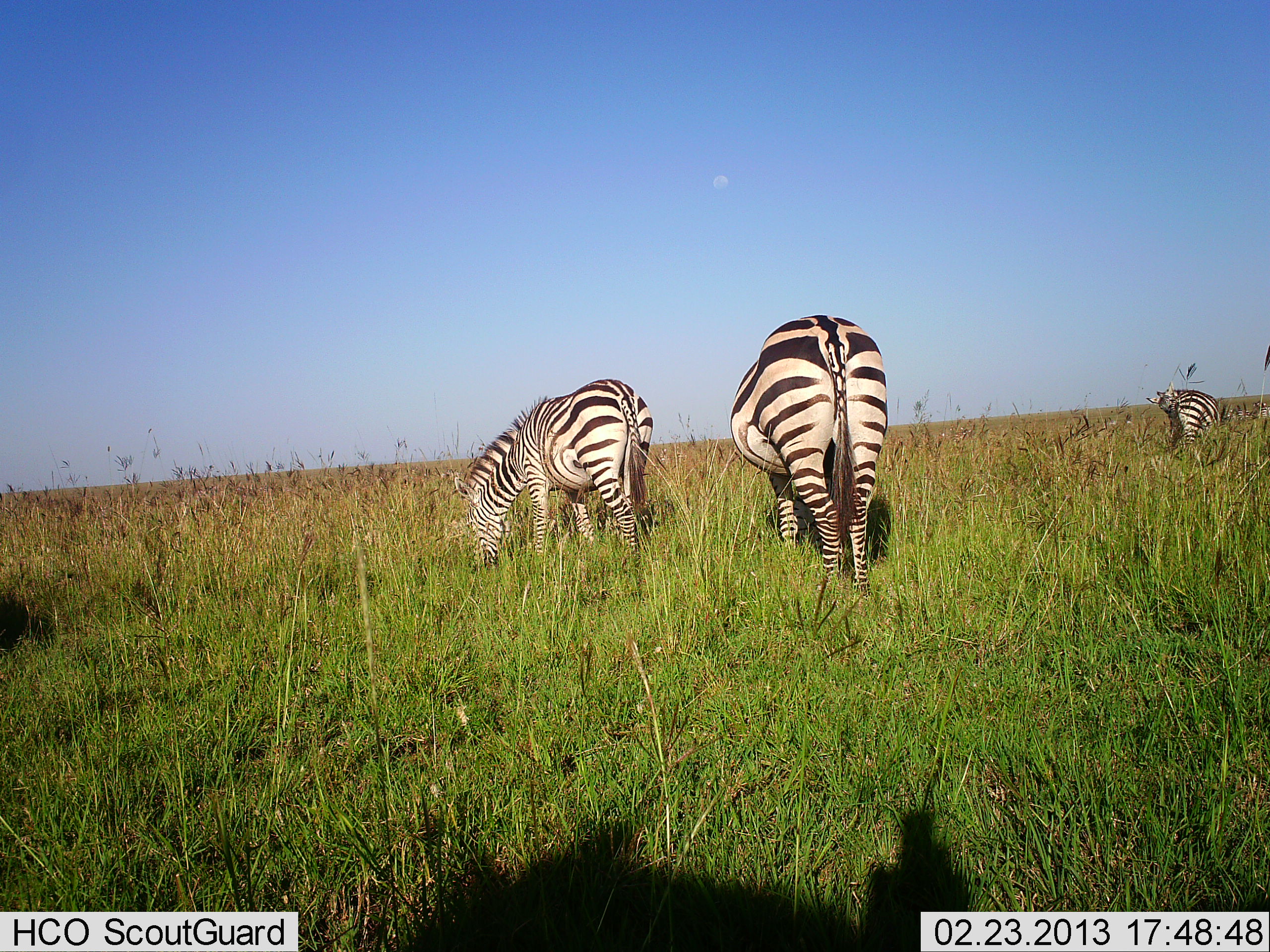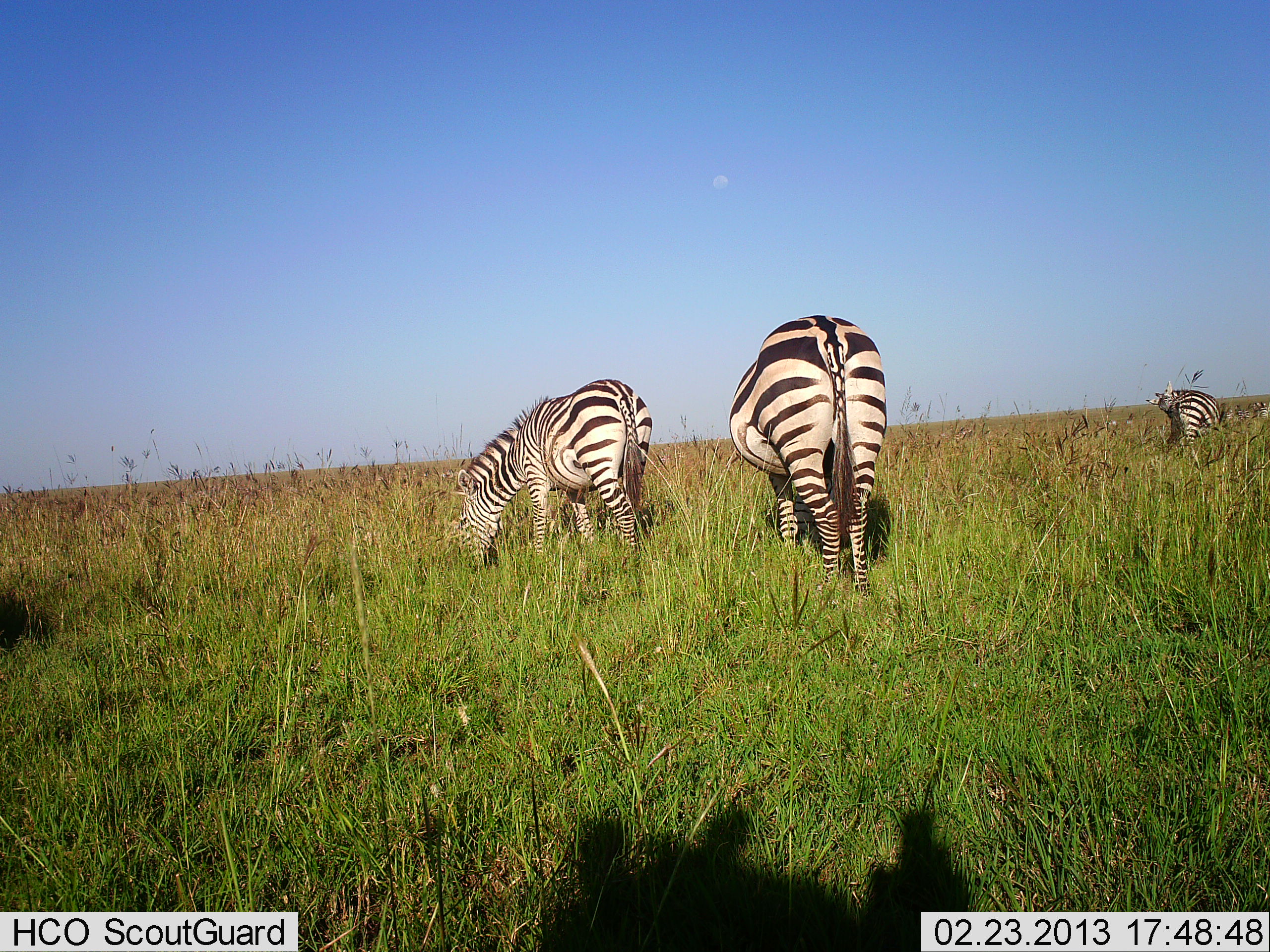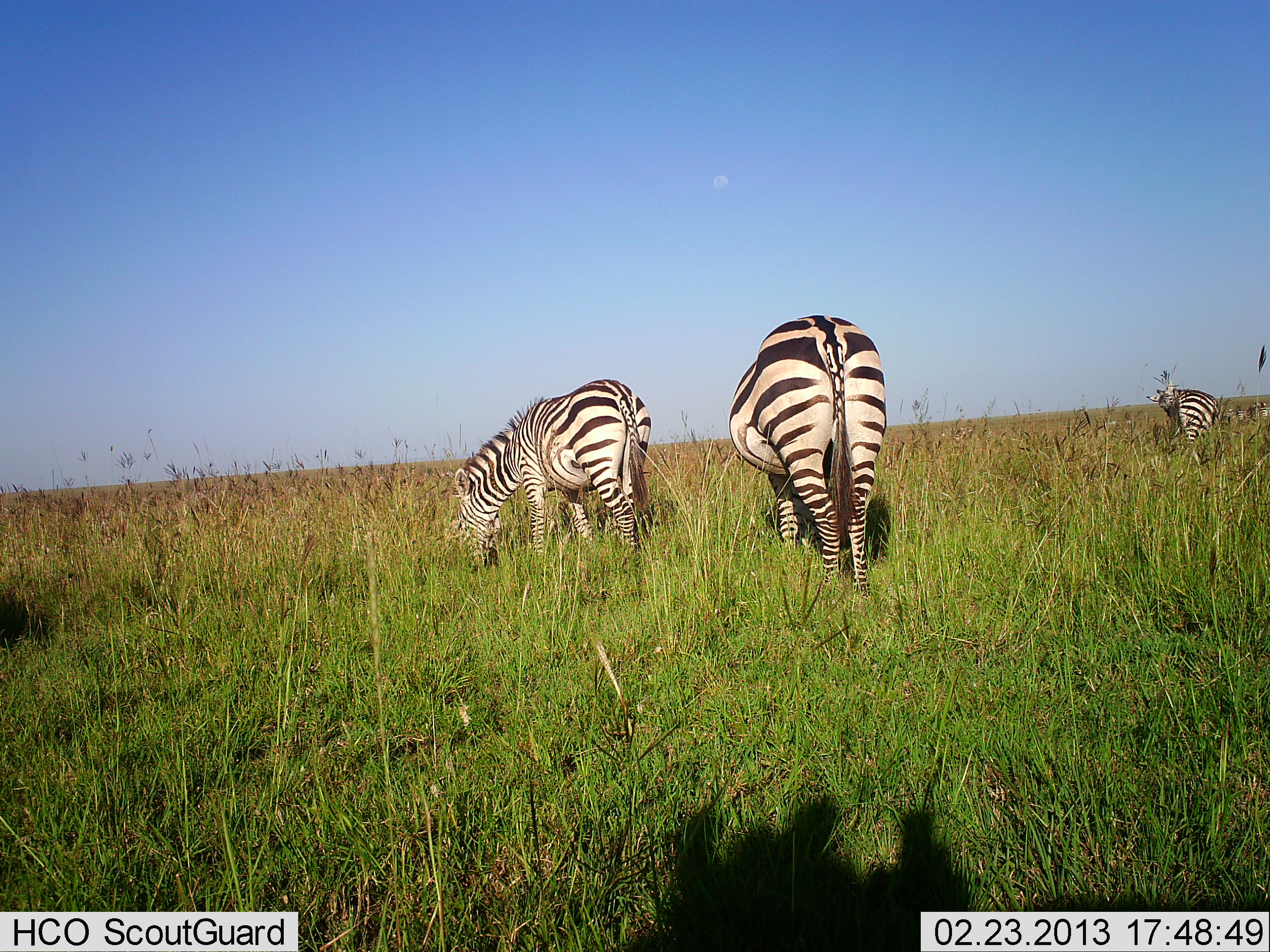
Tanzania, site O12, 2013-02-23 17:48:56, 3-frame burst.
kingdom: Animalia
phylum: Chordata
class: Mammalia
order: Perissodactyla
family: Equidae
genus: Equus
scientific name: Equus quagga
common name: plains zebra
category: zebra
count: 3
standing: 24%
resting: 0%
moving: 12%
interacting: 0%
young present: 6%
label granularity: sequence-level